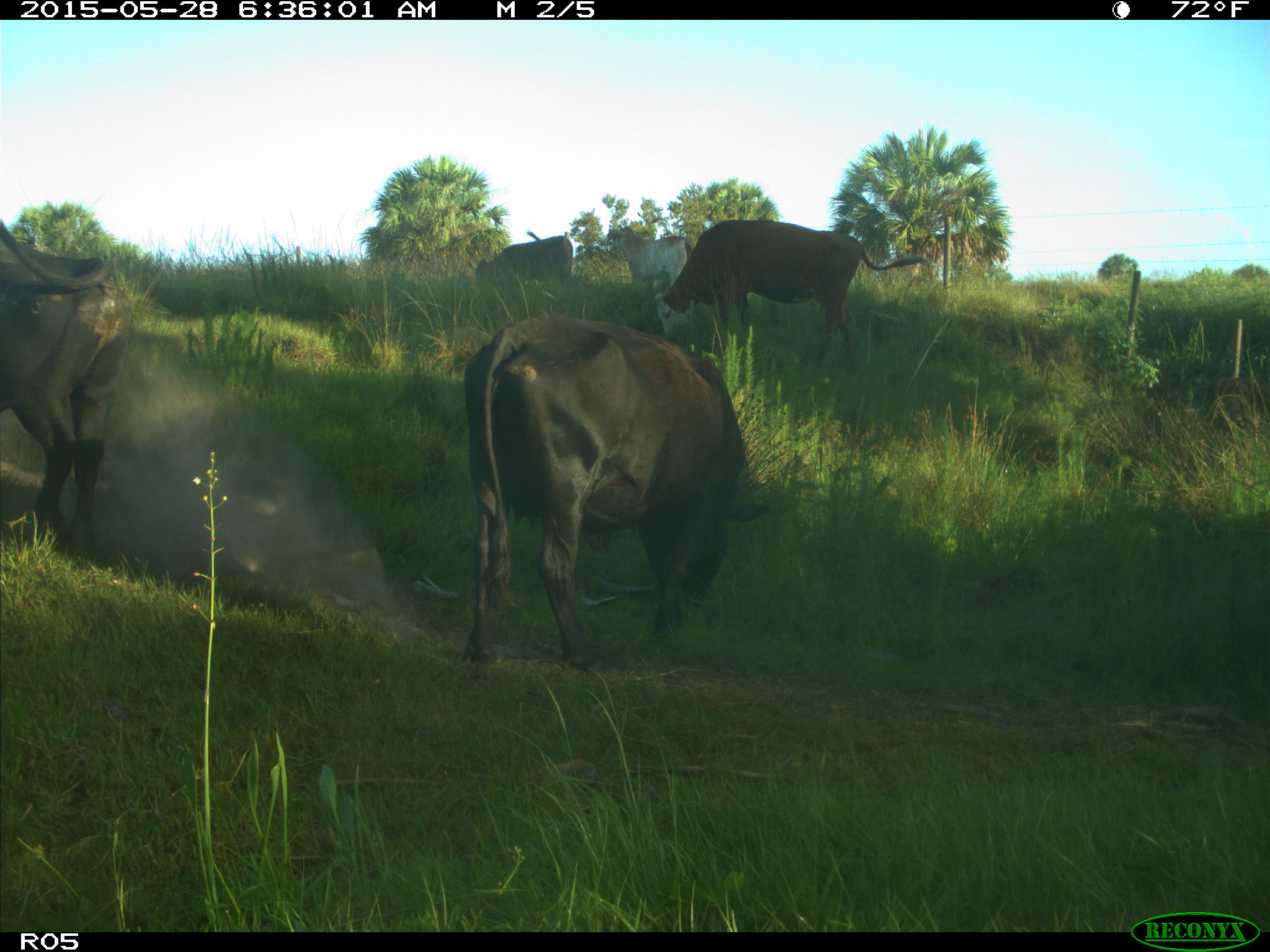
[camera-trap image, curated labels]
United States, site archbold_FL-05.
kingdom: Animalia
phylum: Chordata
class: Mammalia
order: Artiodactyla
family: Bovidae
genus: Bos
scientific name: Bos taurus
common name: domestic cow